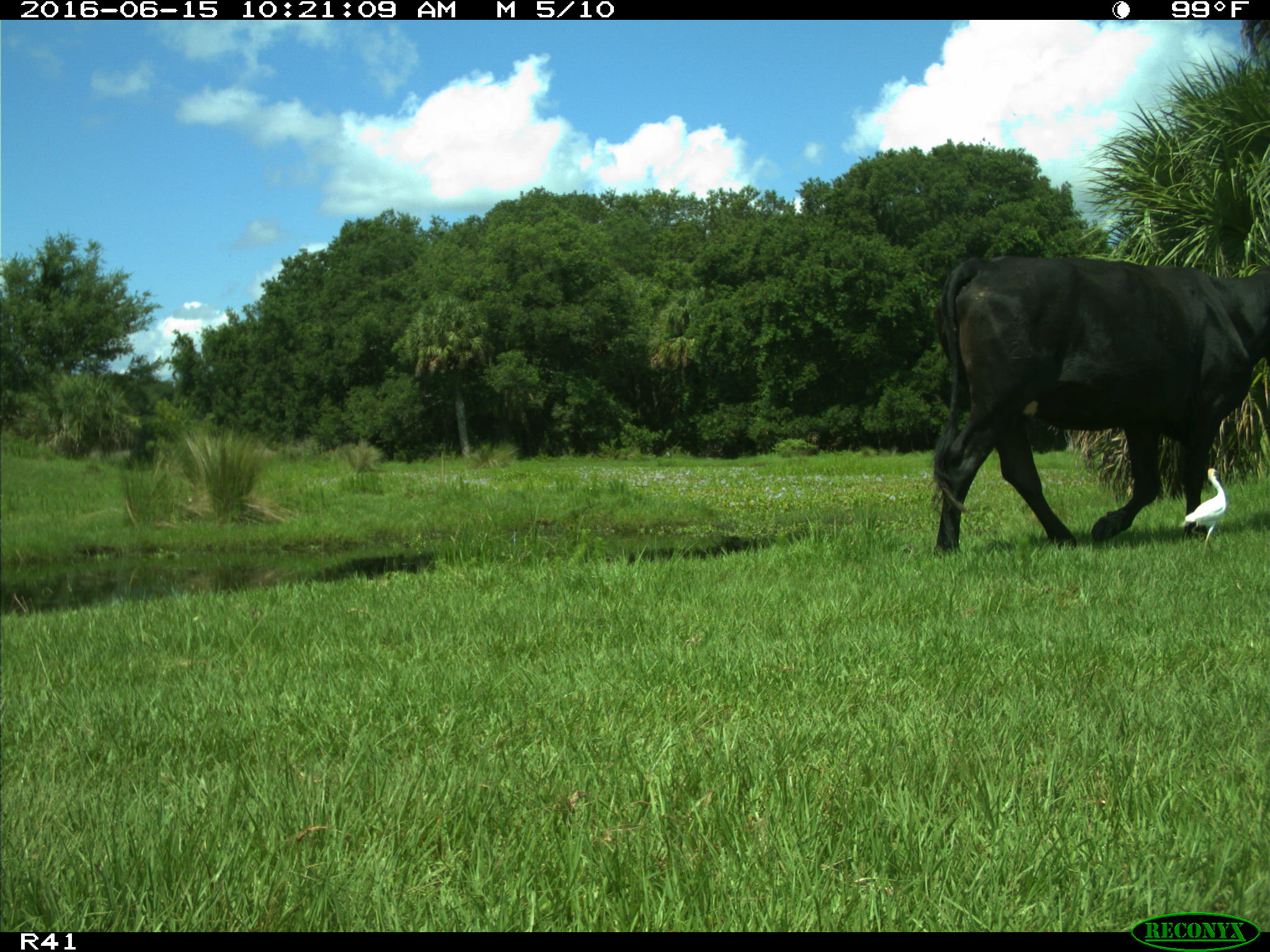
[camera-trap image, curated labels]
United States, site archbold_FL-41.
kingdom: Animalia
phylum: Chordata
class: Mammalia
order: Artiodactyla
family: Bovidae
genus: Bos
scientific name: Bos taurus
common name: domestic cow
Bos taurus (domestic cow).